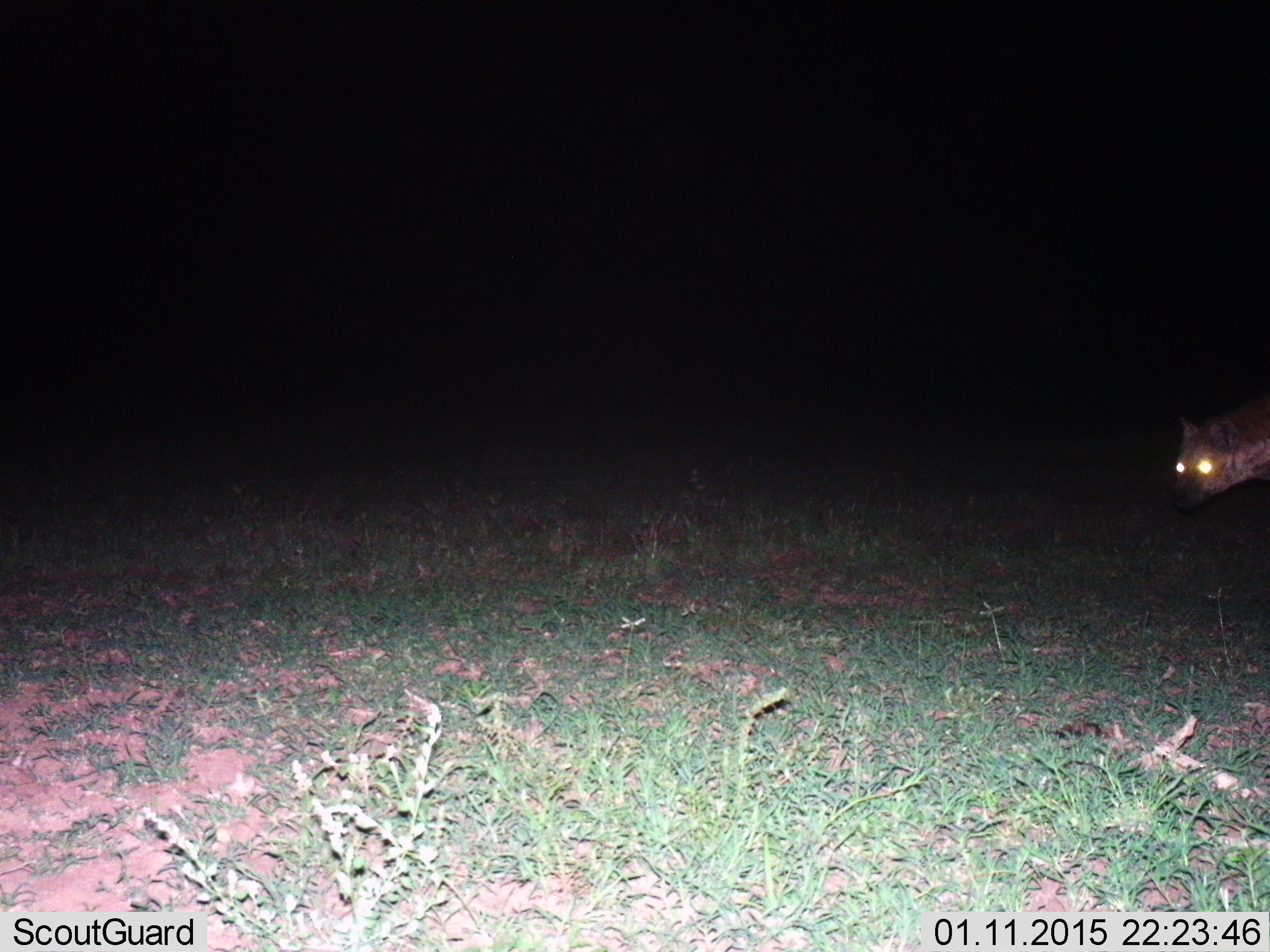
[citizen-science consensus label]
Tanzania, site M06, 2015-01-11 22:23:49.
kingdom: Animalia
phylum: Chordata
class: Mammalia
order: Carnivora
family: Hyaenidae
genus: Crocuta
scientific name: Crocuta crocuta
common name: spotted hyena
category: hyenaspotted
Hyenaspotted (spotted hyena) (Crocuta crocuta), count 1. Behavior (volunteer vote fractions): standing 30%, resting 0%, moving 80%, interacting 0%. Young present (vote fraction): 0%. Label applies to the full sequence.